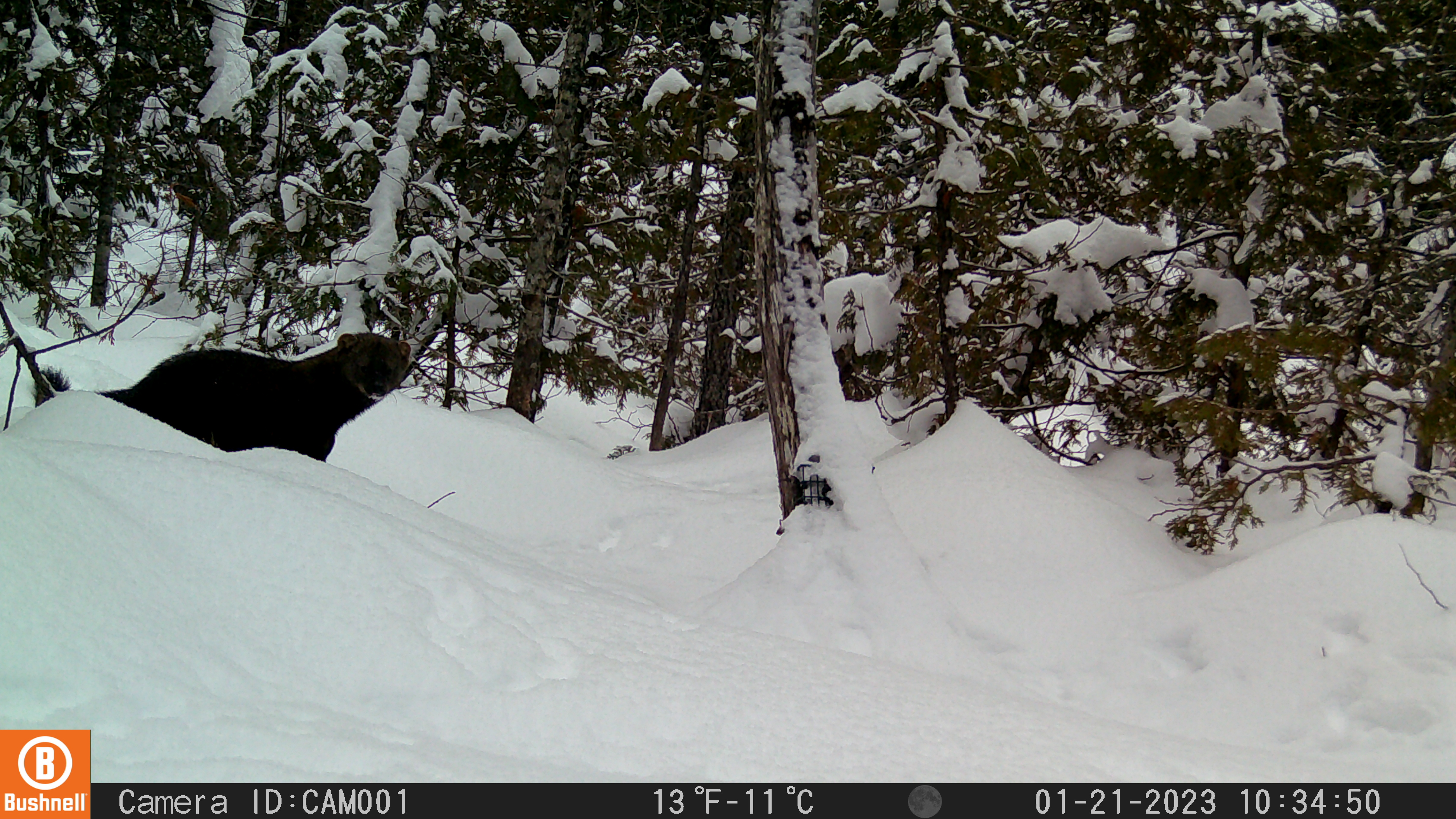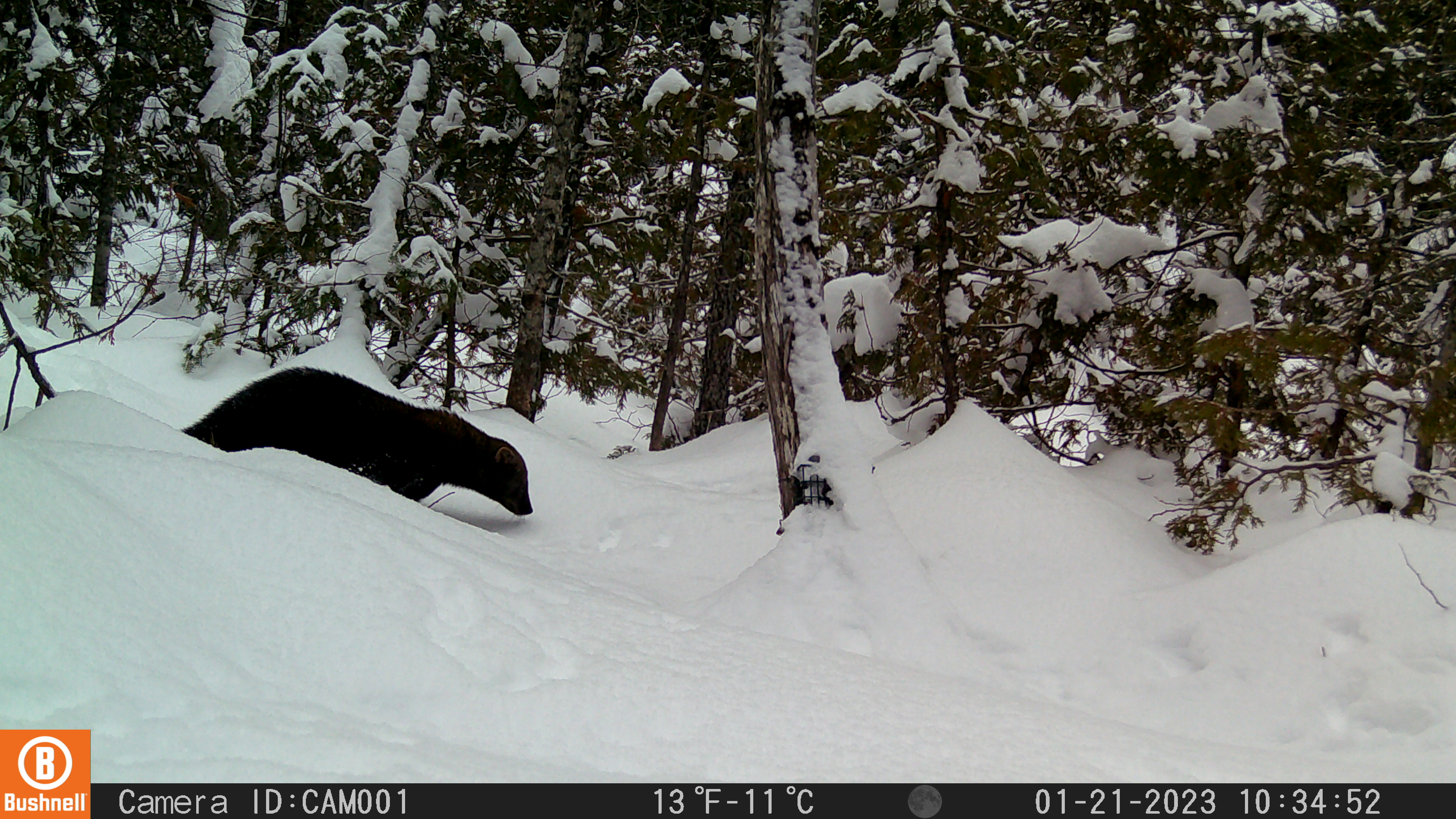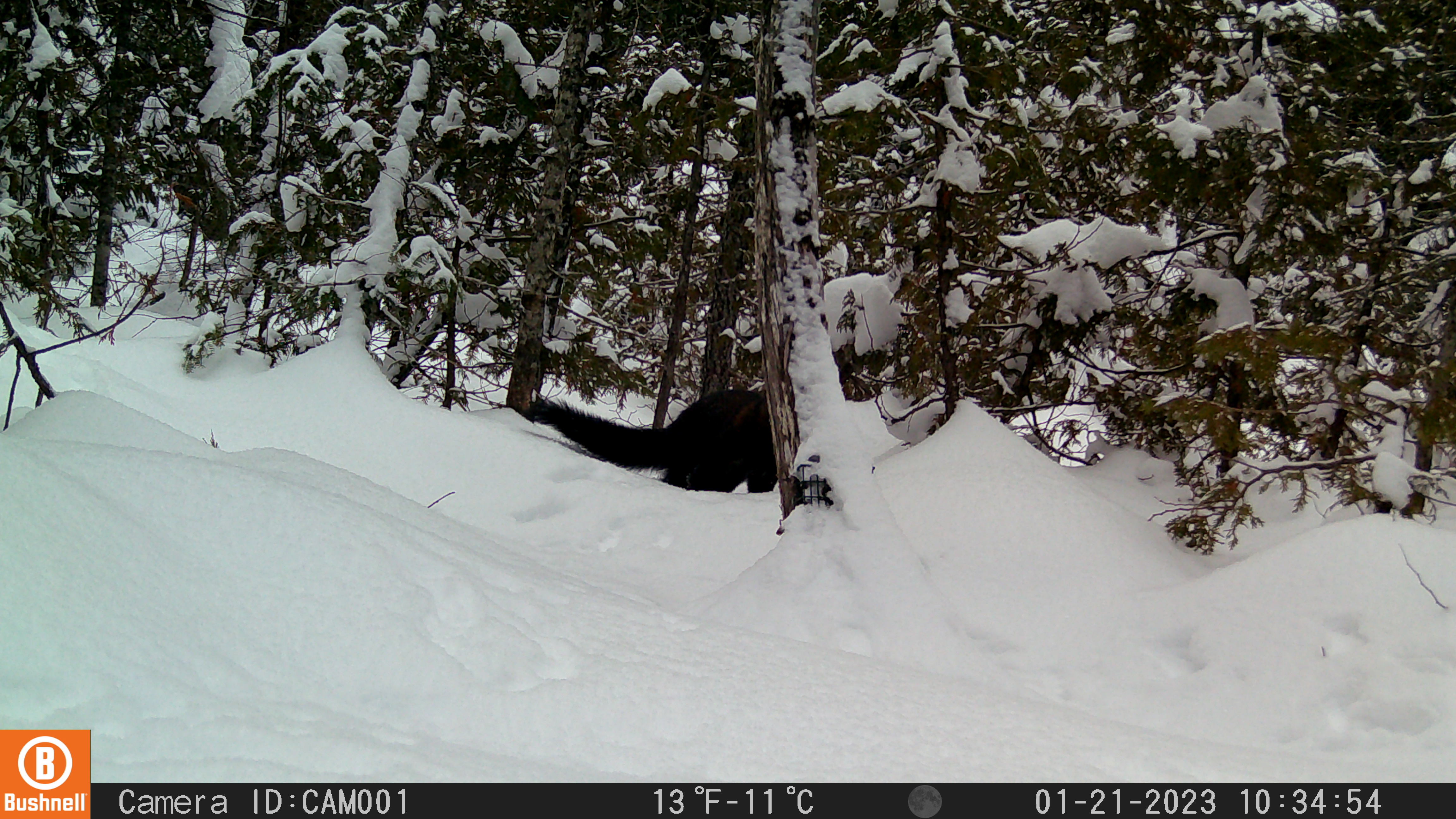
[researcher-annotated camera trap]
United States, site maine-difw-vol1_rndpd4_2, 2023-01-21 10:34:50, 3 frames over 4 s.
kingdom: Animalia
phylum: Chordata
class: Mammalia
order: Carnivora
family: Mustelidae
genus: Pekania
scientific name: Pekania pennanti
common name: fisher